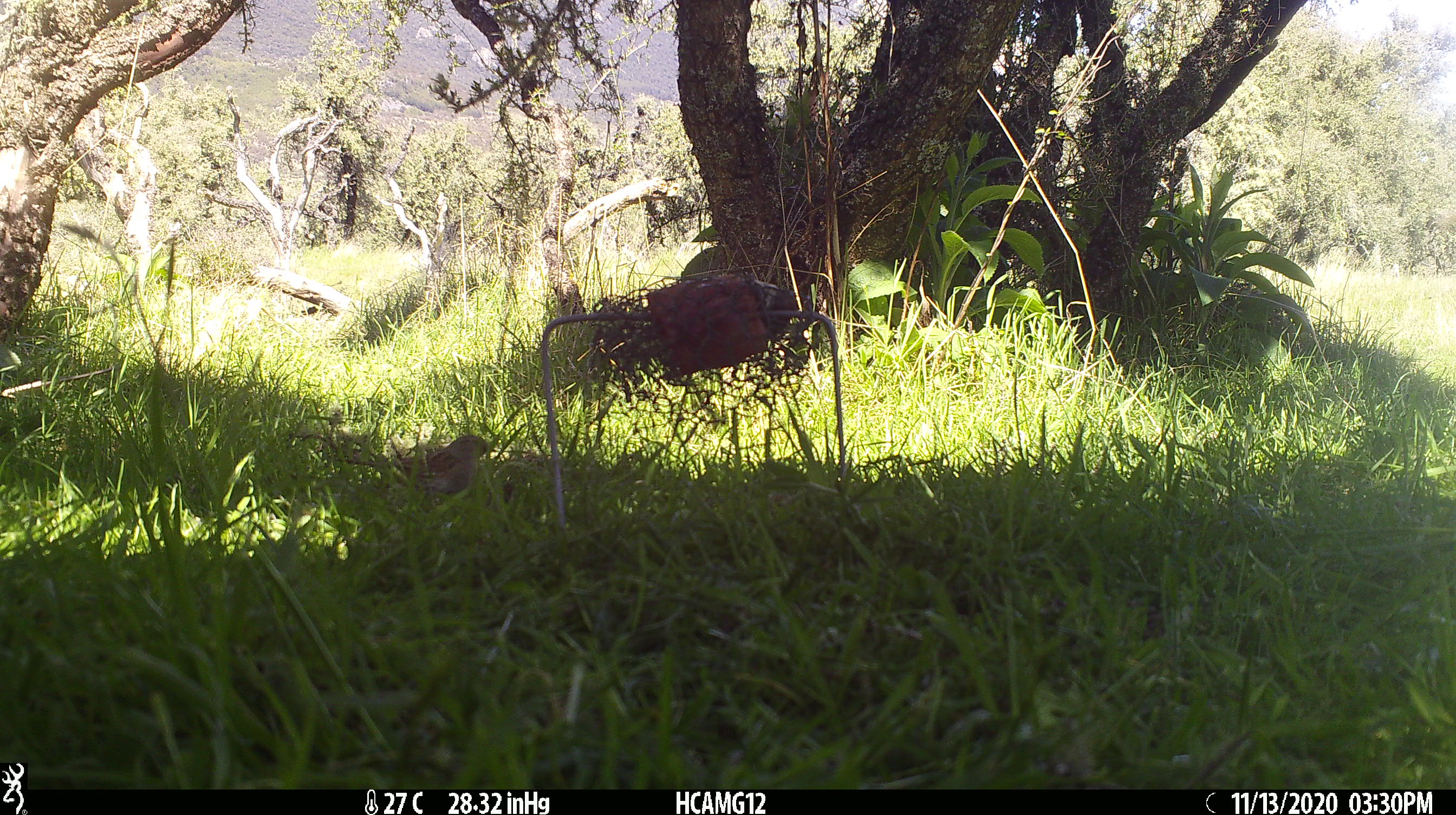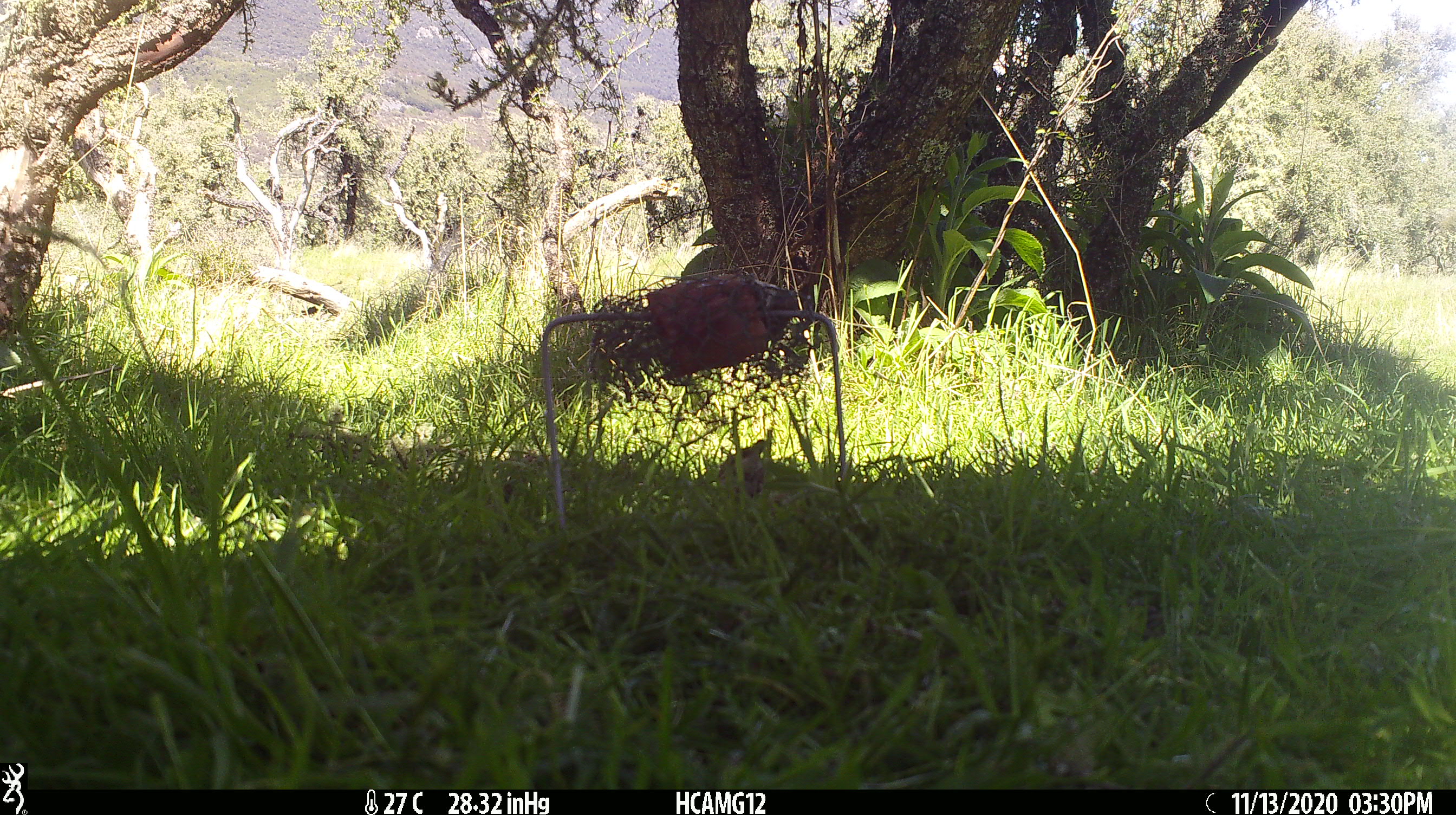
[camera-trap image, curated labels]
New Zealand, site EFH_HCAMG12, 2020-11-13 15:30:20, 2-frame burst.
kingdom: Animalia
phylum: Chordata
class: Aves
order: Passeriformes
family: Prunellidae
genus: Prunella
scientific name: Prunella modularis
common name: dunnock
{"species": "dunnock (Prunella modularis)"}